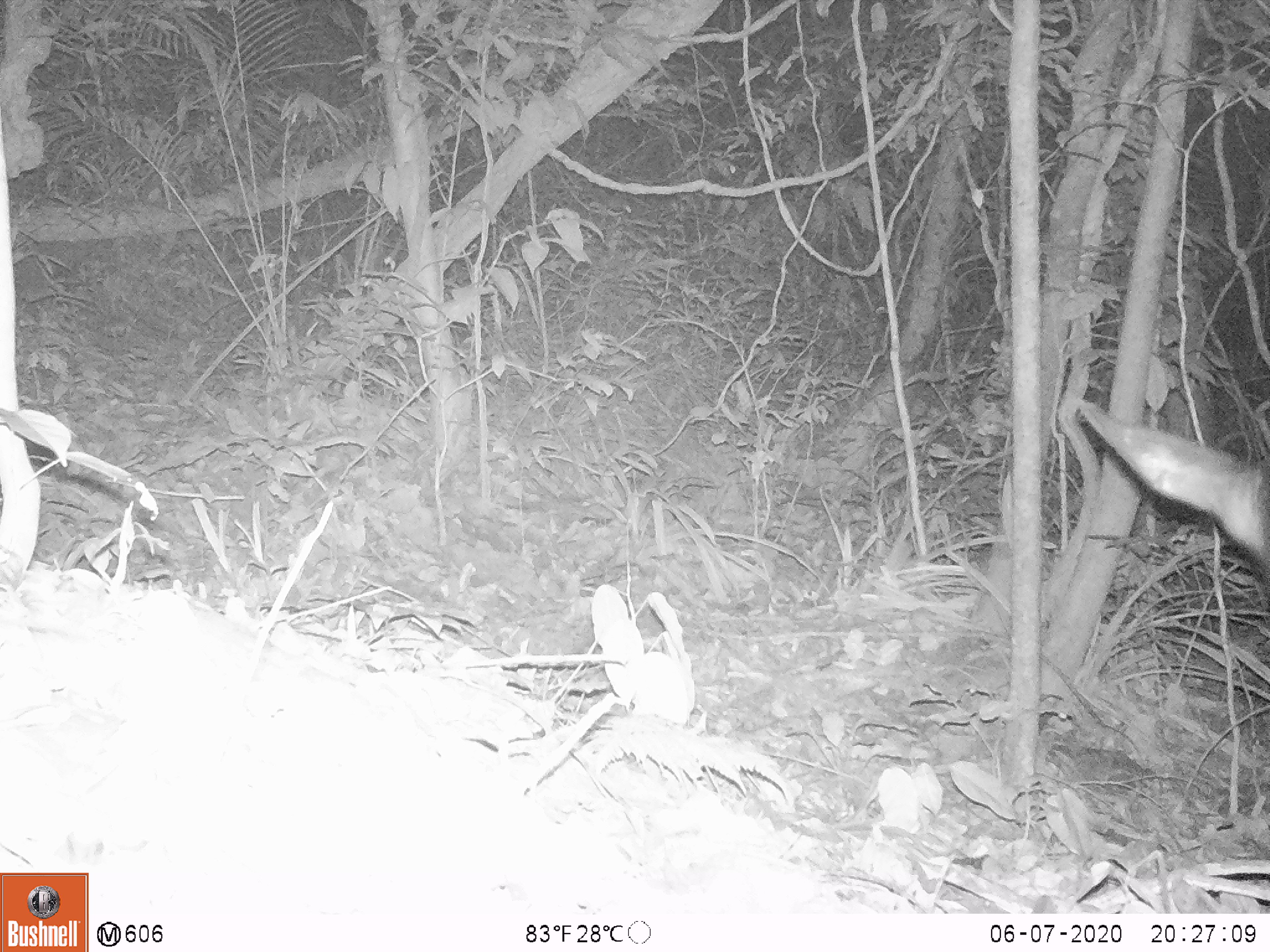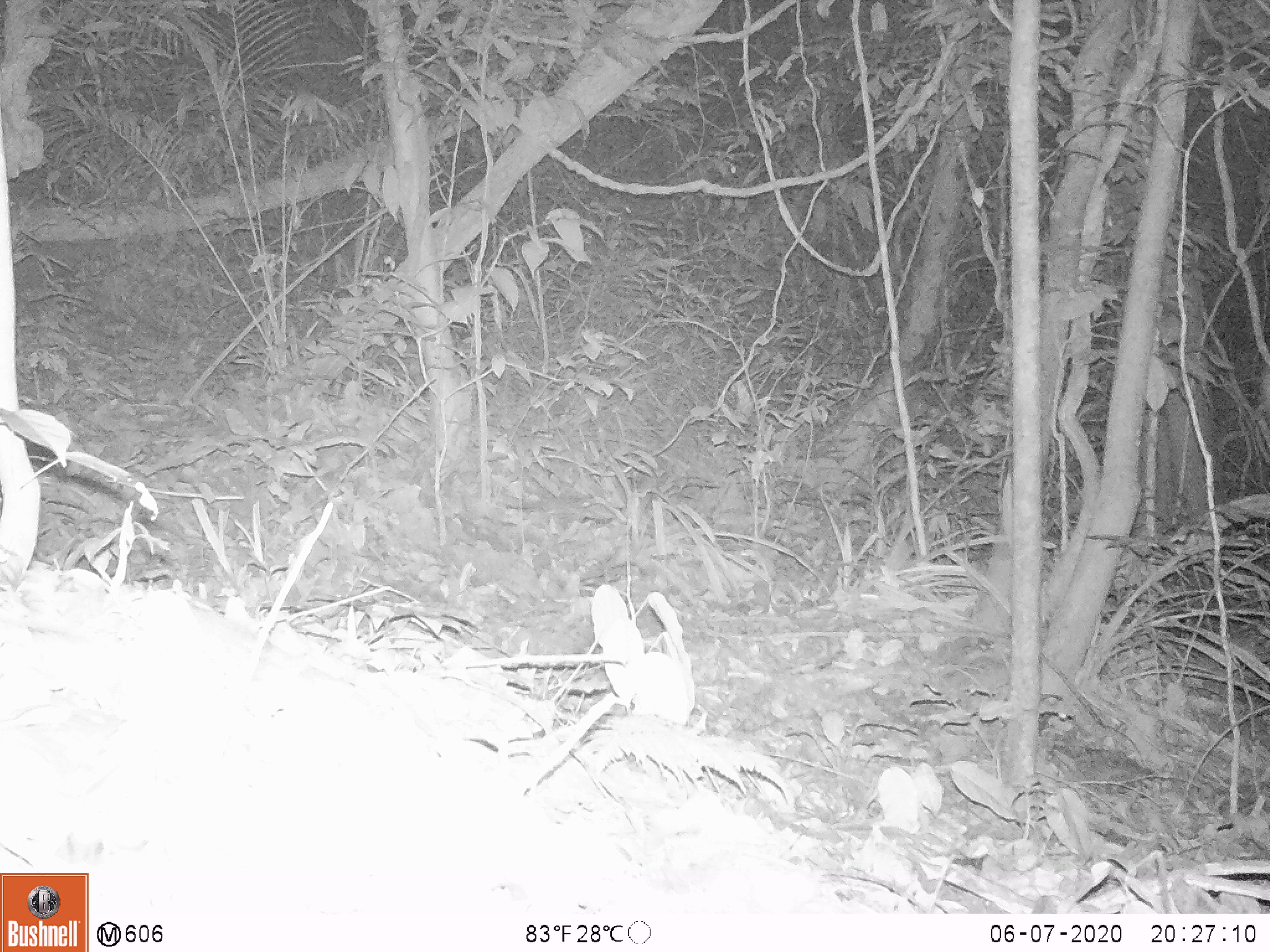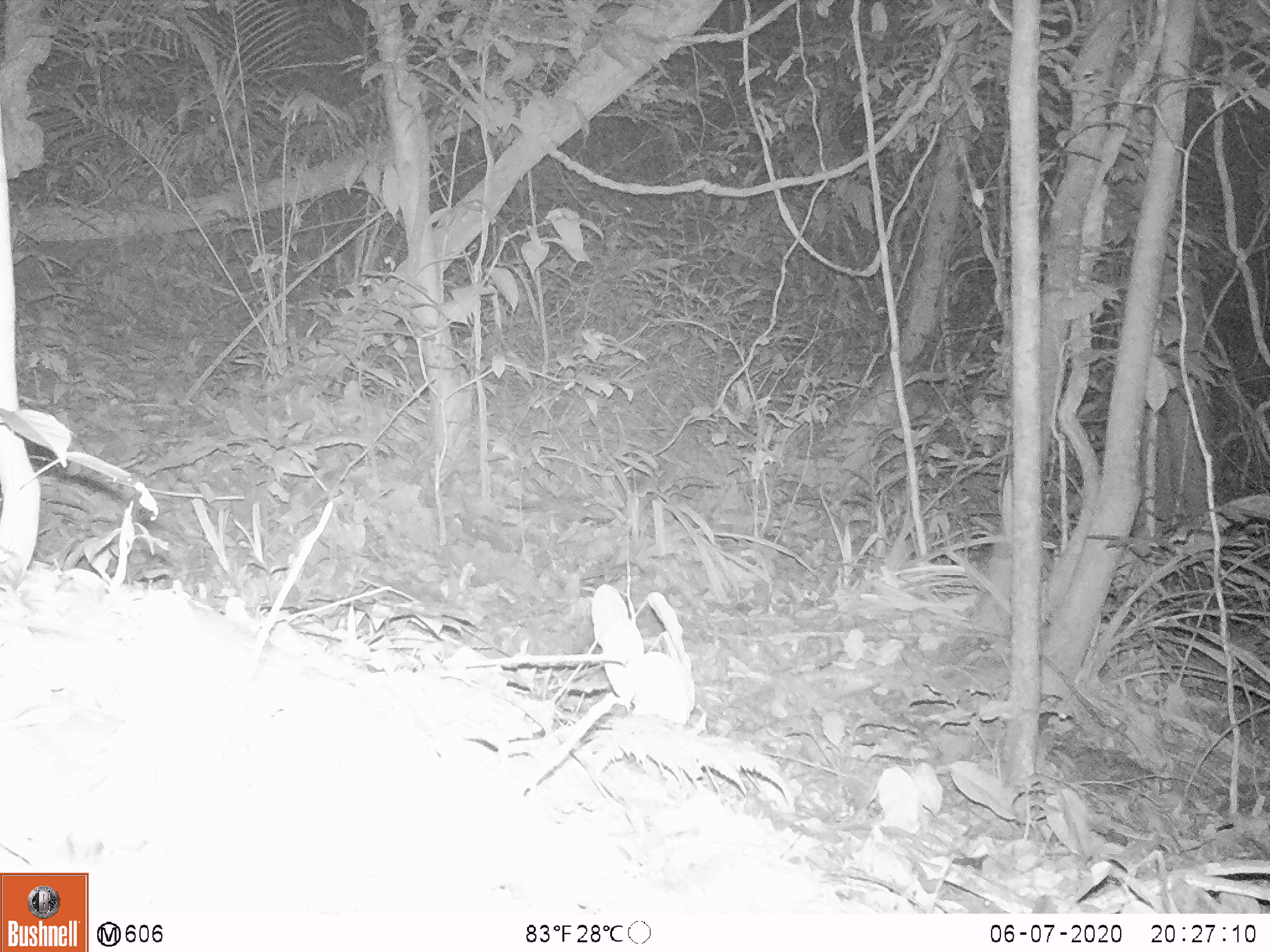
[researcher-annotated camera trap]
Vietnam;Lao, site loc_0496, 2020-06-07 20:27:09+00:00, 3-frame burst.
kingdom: Animalia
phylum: Chordata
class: Mammalia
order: Artiodactyla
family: Bovidae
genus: Capricornis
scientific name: Capricornis sumatraensis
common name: chinese serow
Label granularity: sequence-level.